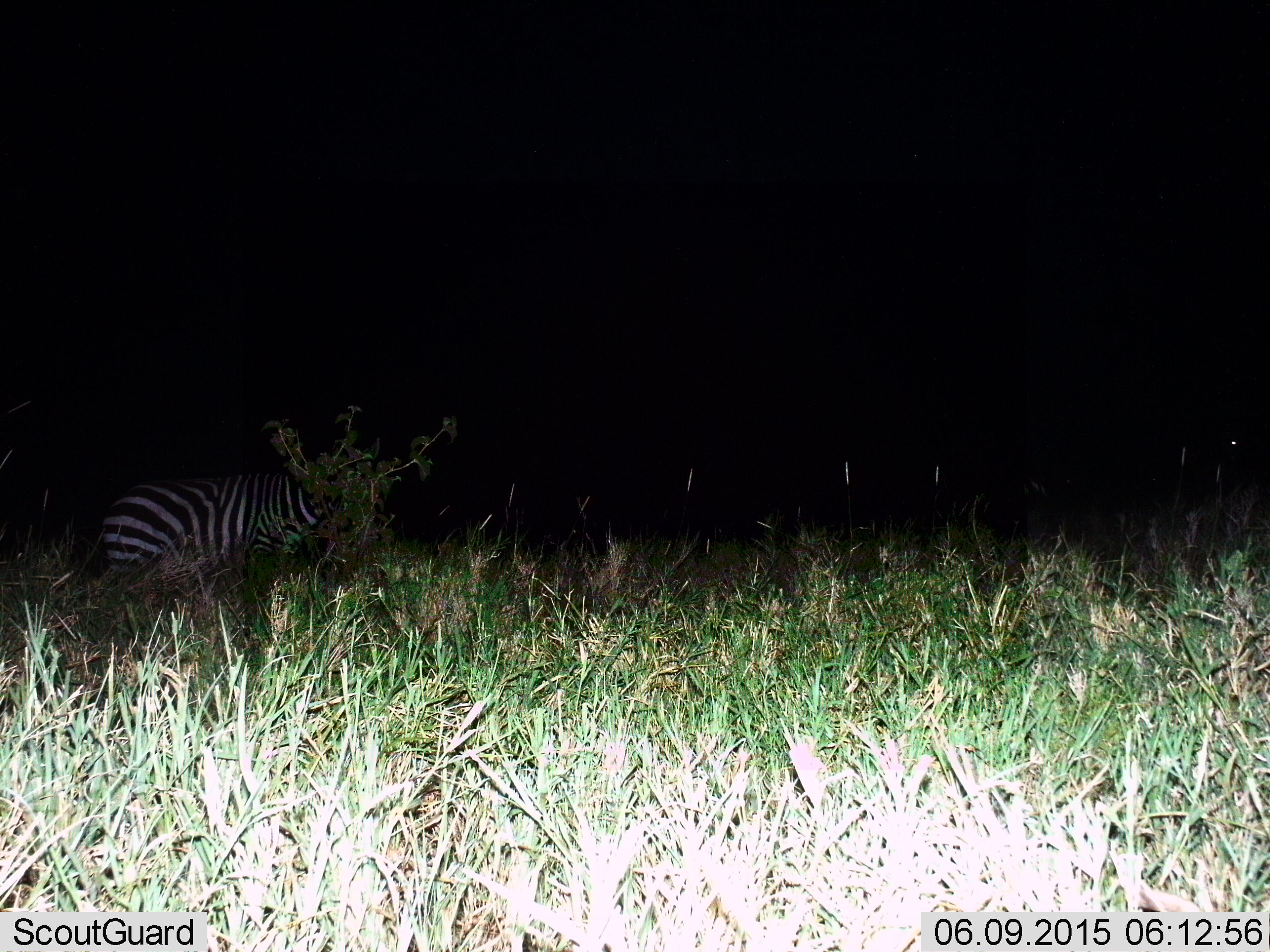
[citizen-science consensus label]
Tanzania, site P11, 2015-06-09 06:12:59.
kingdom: Animalia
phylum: Chordata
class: Mammalia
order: Perissodactyla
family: Equidae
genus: Equus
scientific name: Equus quagga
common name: plains zebra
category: zebra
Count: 1.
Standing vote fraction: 60%.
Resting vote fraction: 20%.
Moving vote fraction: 10%.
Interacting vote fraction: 0%.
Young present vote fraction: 0%.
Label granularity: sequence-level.